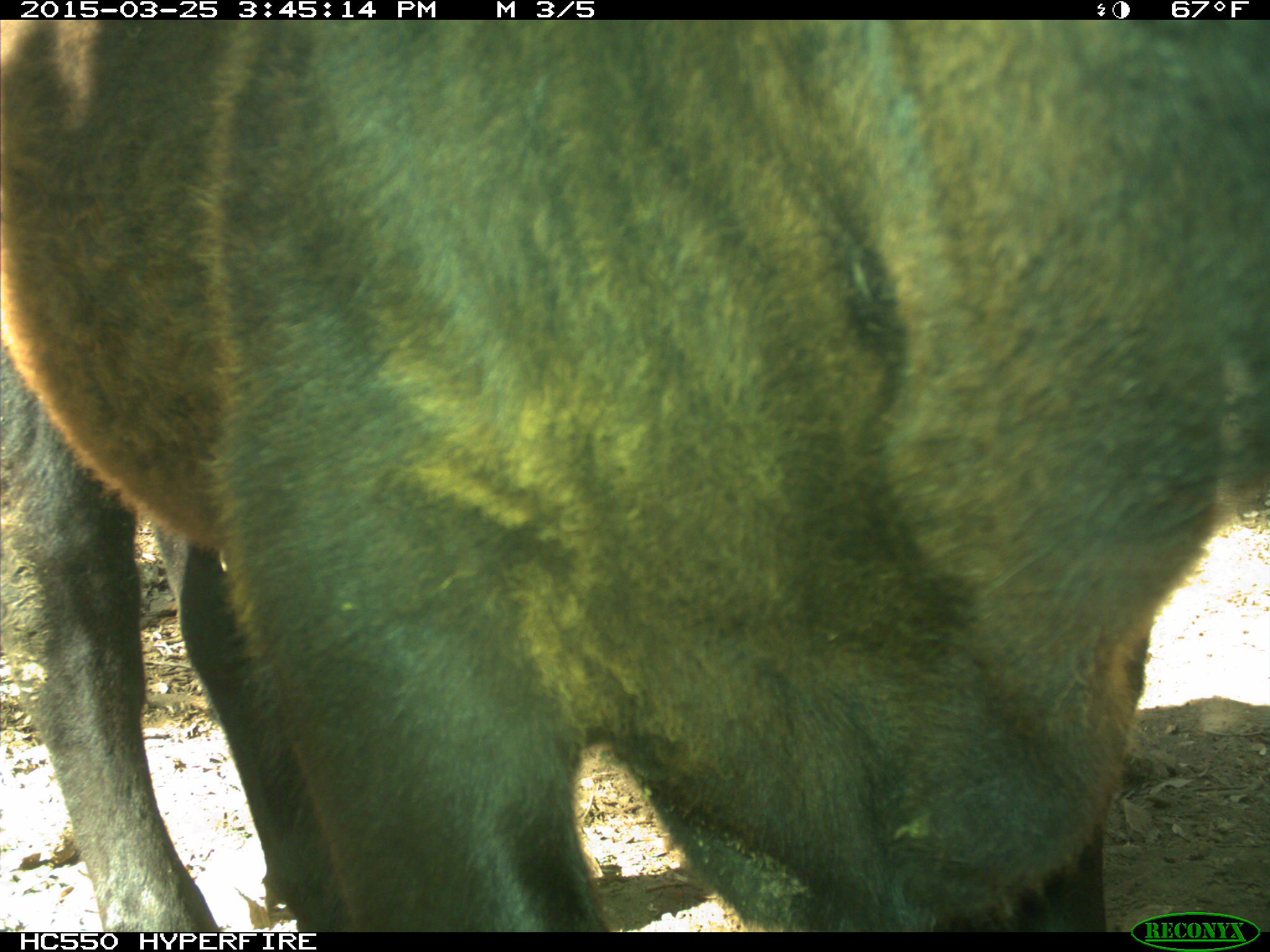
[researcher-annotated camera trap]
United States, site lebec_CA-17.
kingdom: Animalia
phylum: Chordata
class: Mammalia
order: Artiodactyla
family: Bovidae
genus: Bos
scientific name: Bos taurus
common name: domestic cow